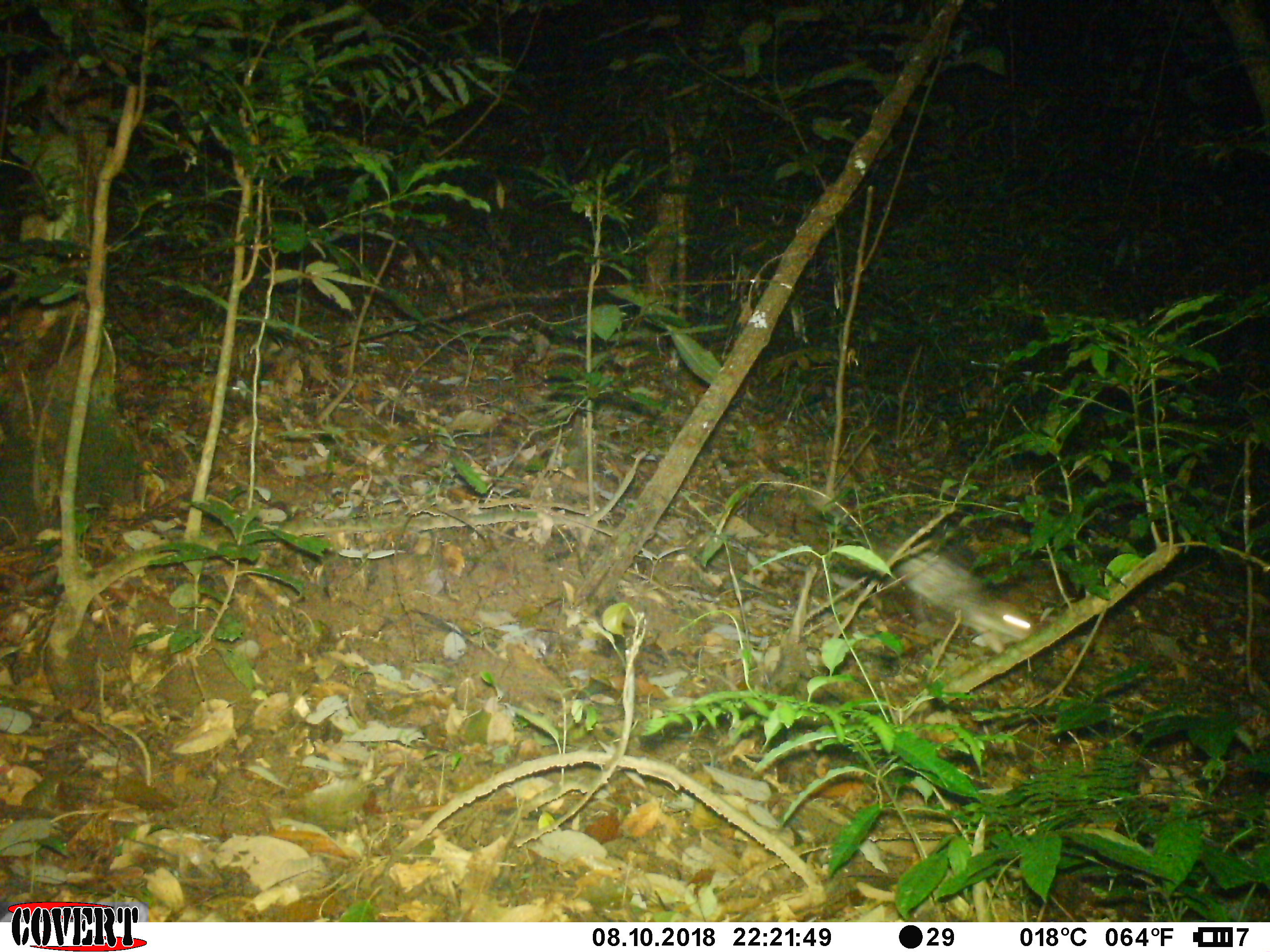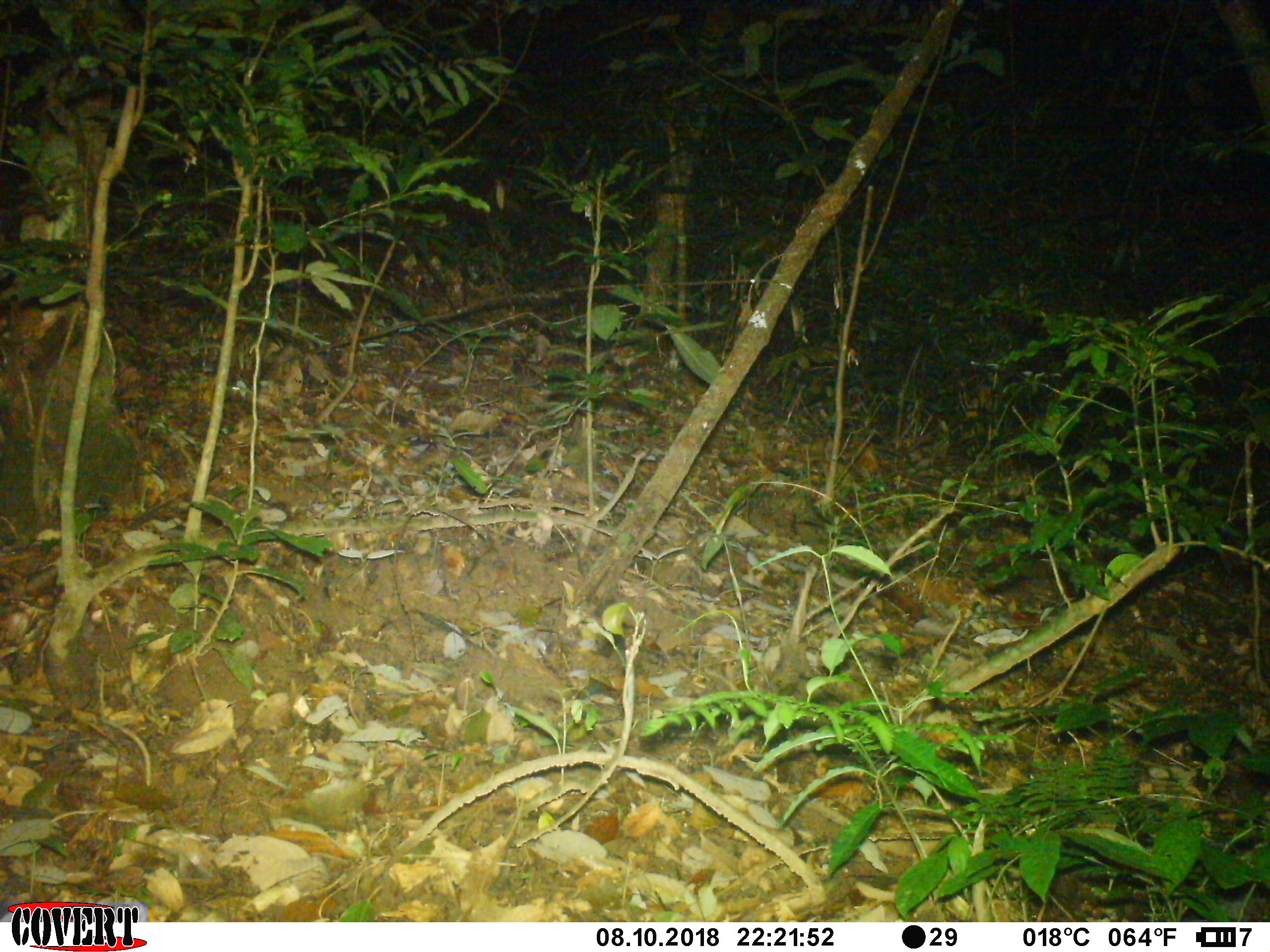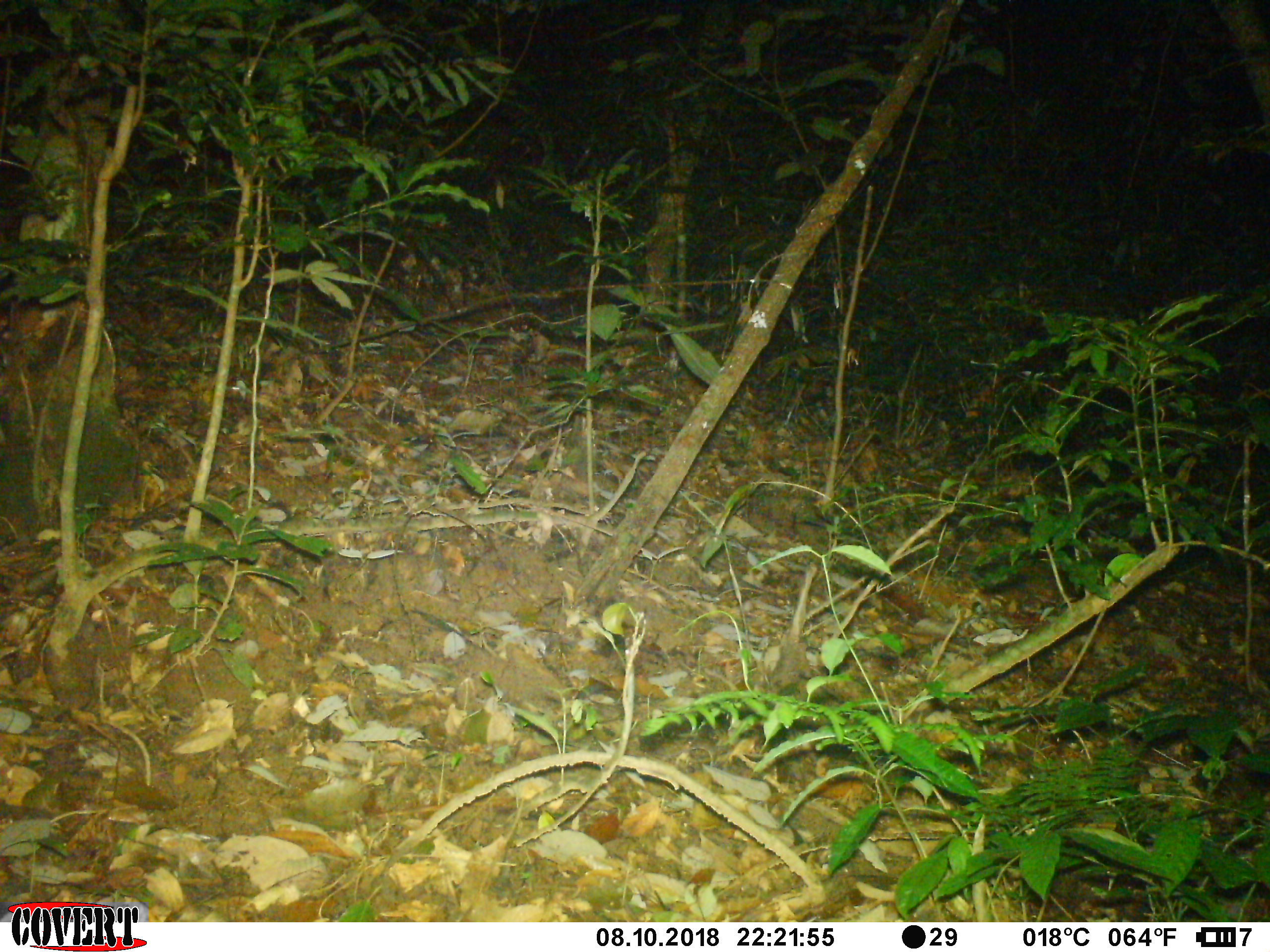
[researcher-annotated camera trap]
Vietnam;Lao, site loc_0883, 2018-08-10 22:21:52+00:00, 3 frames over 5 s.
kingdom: Animalia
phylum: Chordata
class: Mammalia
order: Rodentia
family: Hystricidae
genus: Atherurus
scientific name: Atherurus macrourus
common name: asiatic brush-tailed porcupine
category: asiatic brush tailed porcupine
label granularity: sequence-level